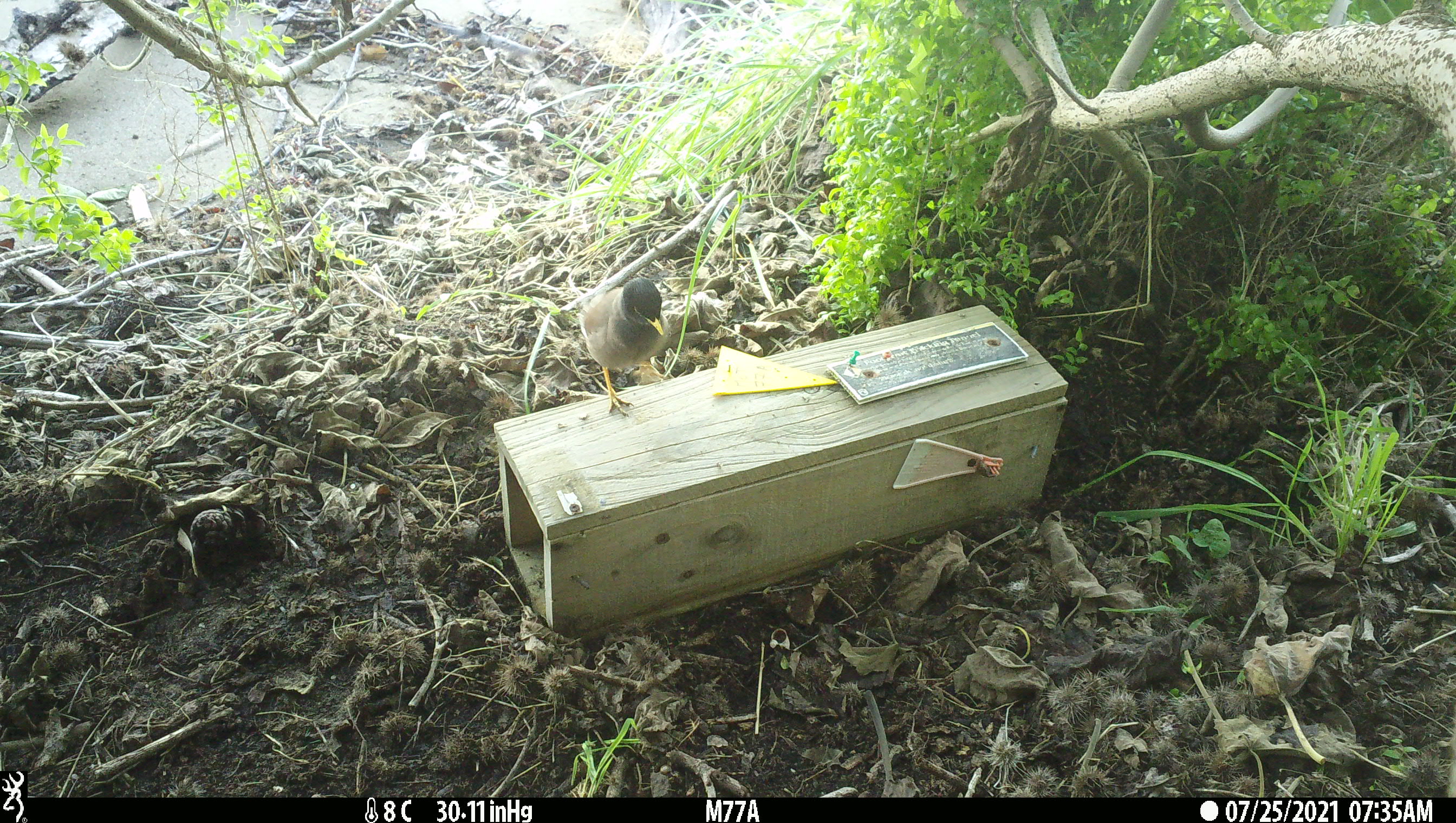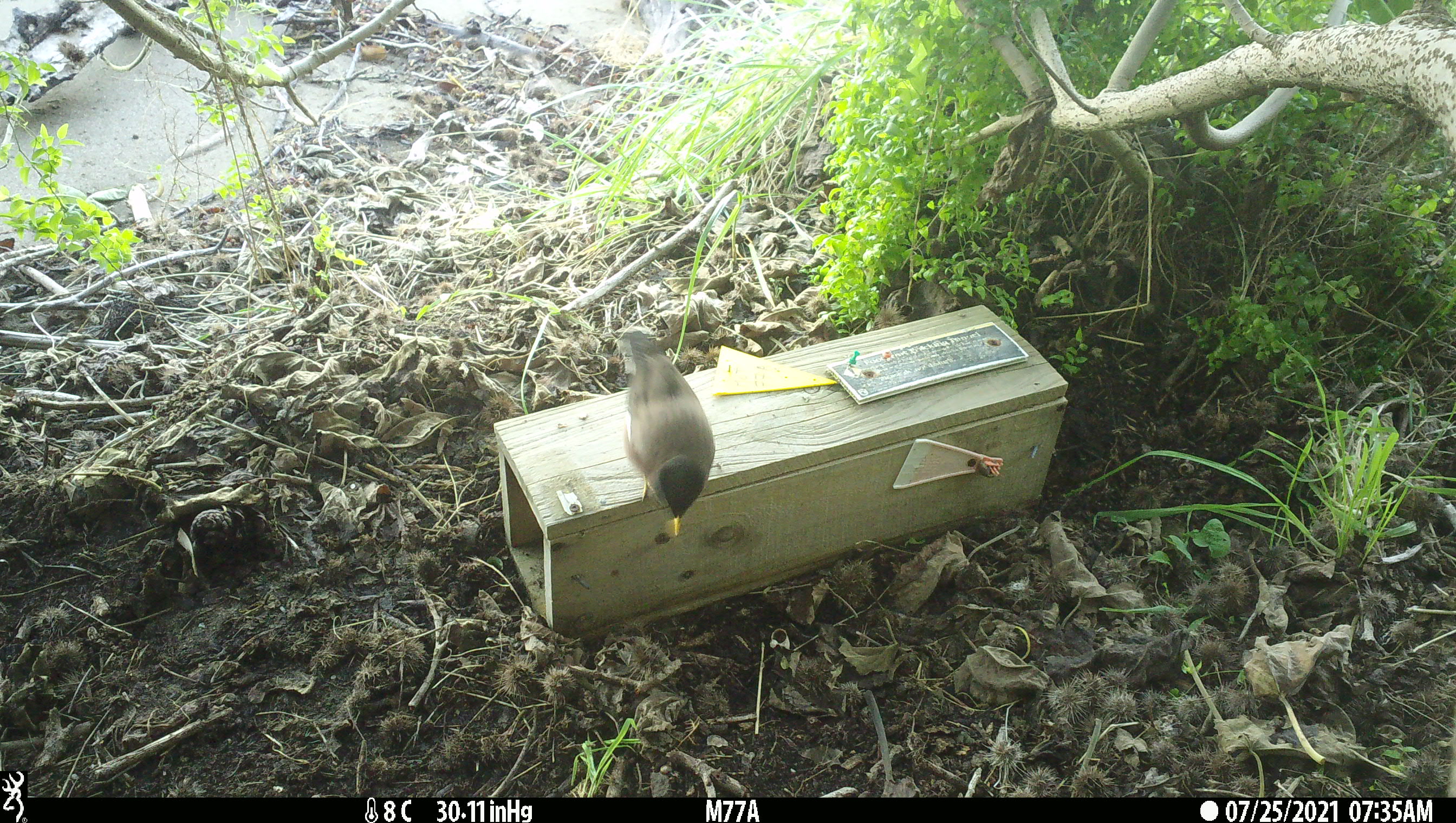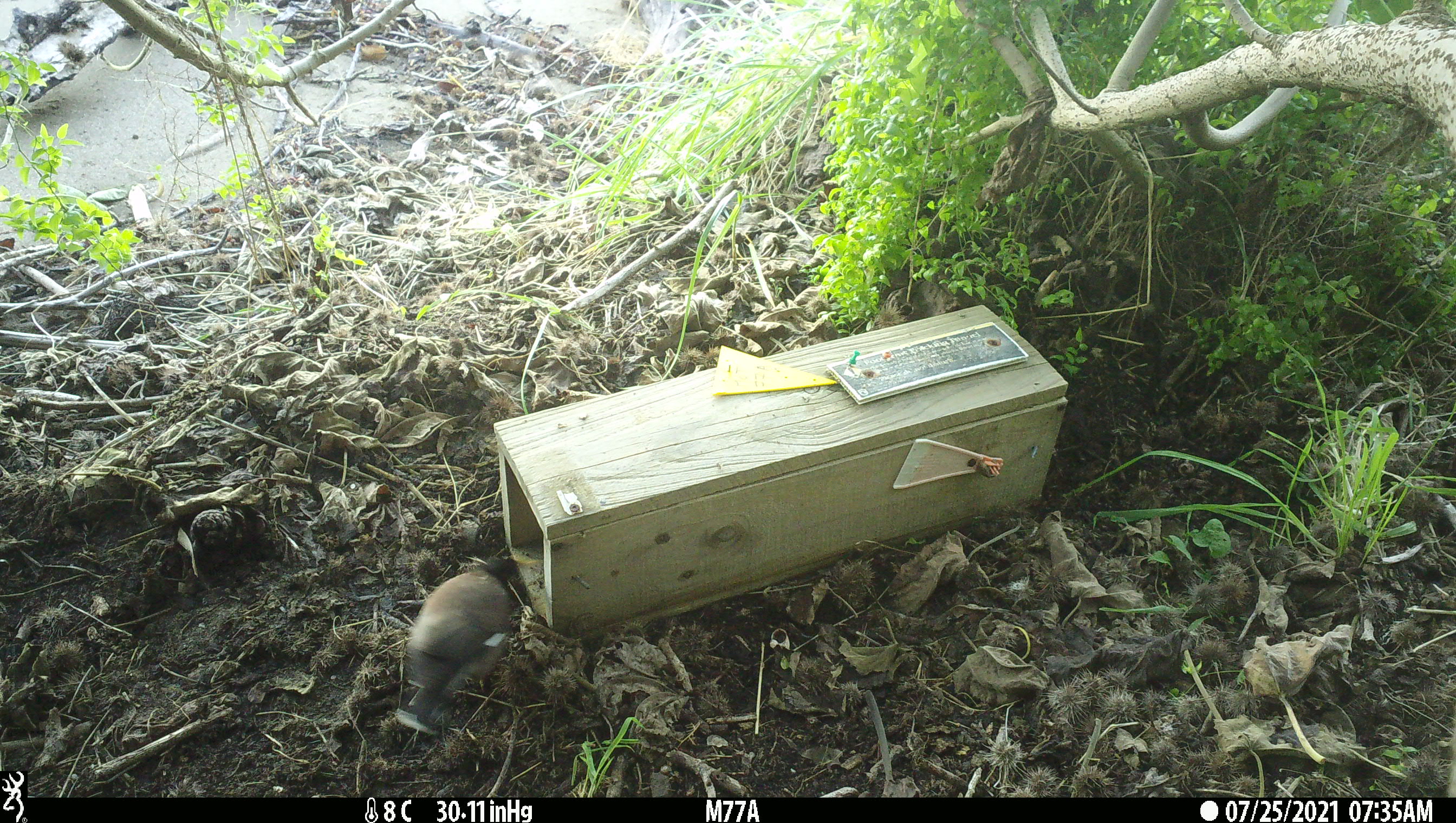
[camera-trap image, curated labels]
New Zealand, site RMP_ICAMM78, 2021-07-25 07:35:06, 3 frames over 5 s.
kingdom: Animalia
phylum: Chordata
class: Aves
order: Passeriformes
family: Sturnidae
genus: Acridotheres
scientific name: Acridotheres tristis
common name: common myna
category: myna